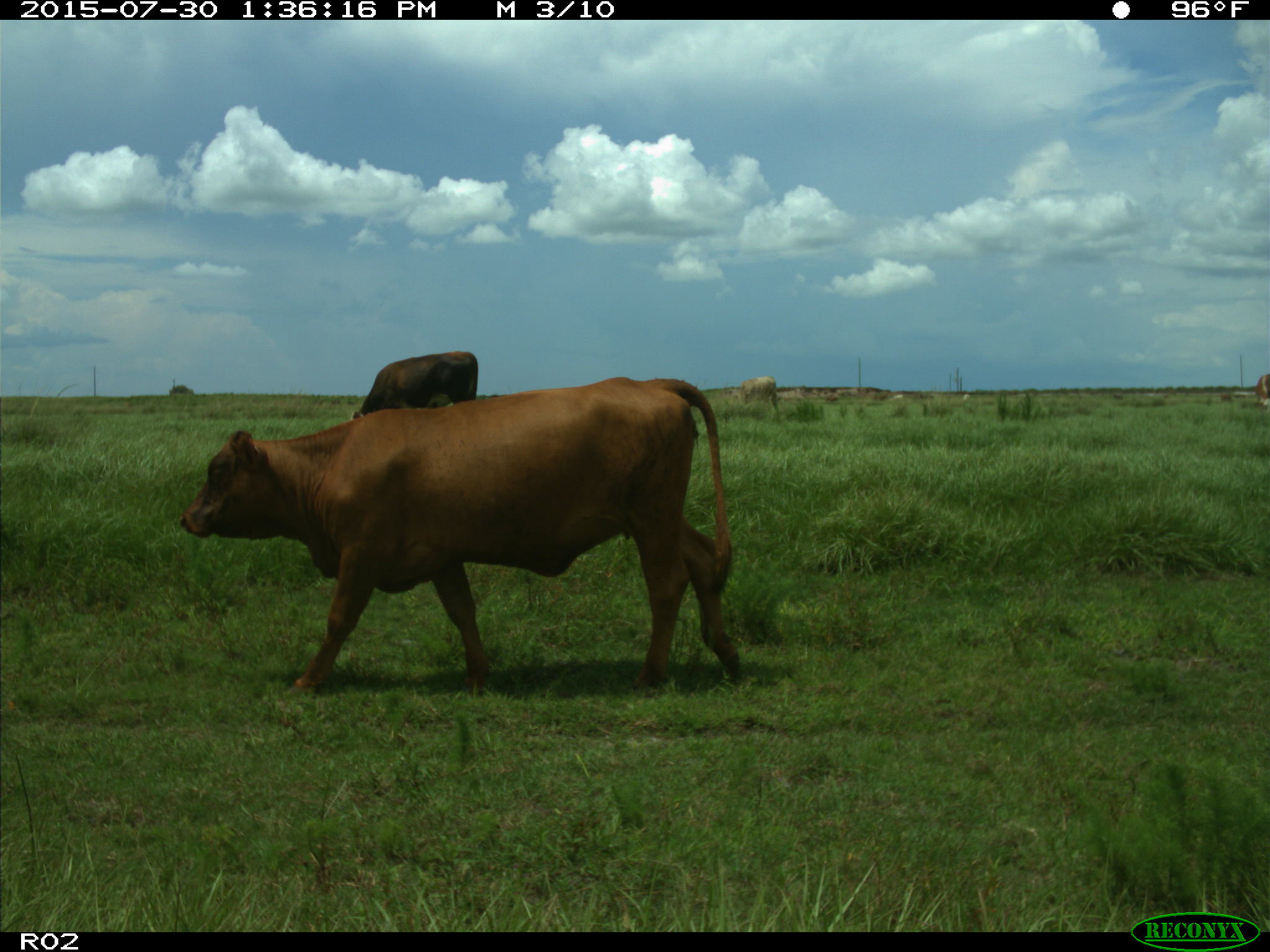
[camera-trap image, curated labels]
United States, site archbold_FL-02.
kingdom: Animalia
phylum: Chordata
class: Mammalia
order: Artiodactyla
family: Bovidae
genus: Bos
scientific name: Bos taurus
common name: domestic cow